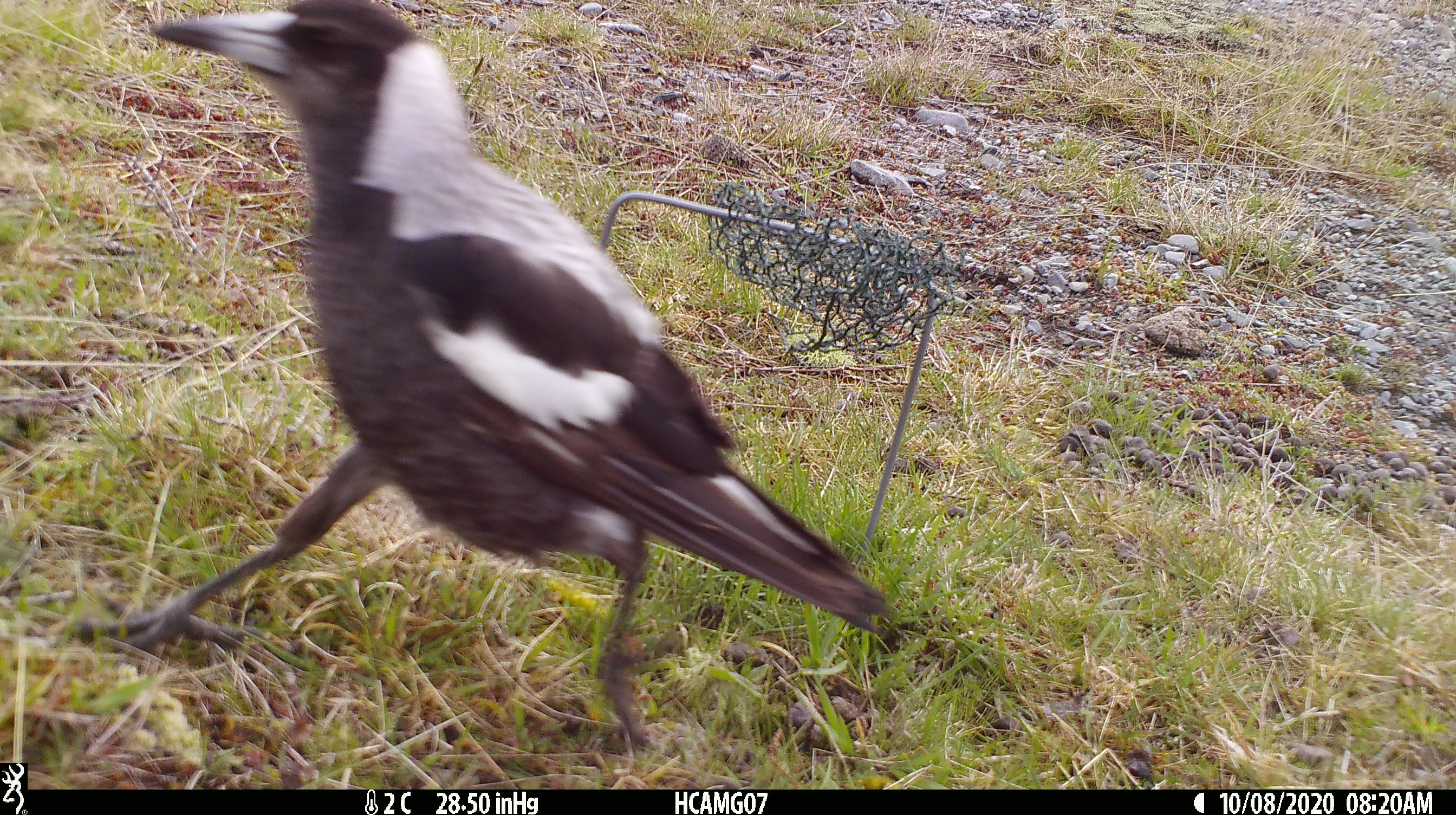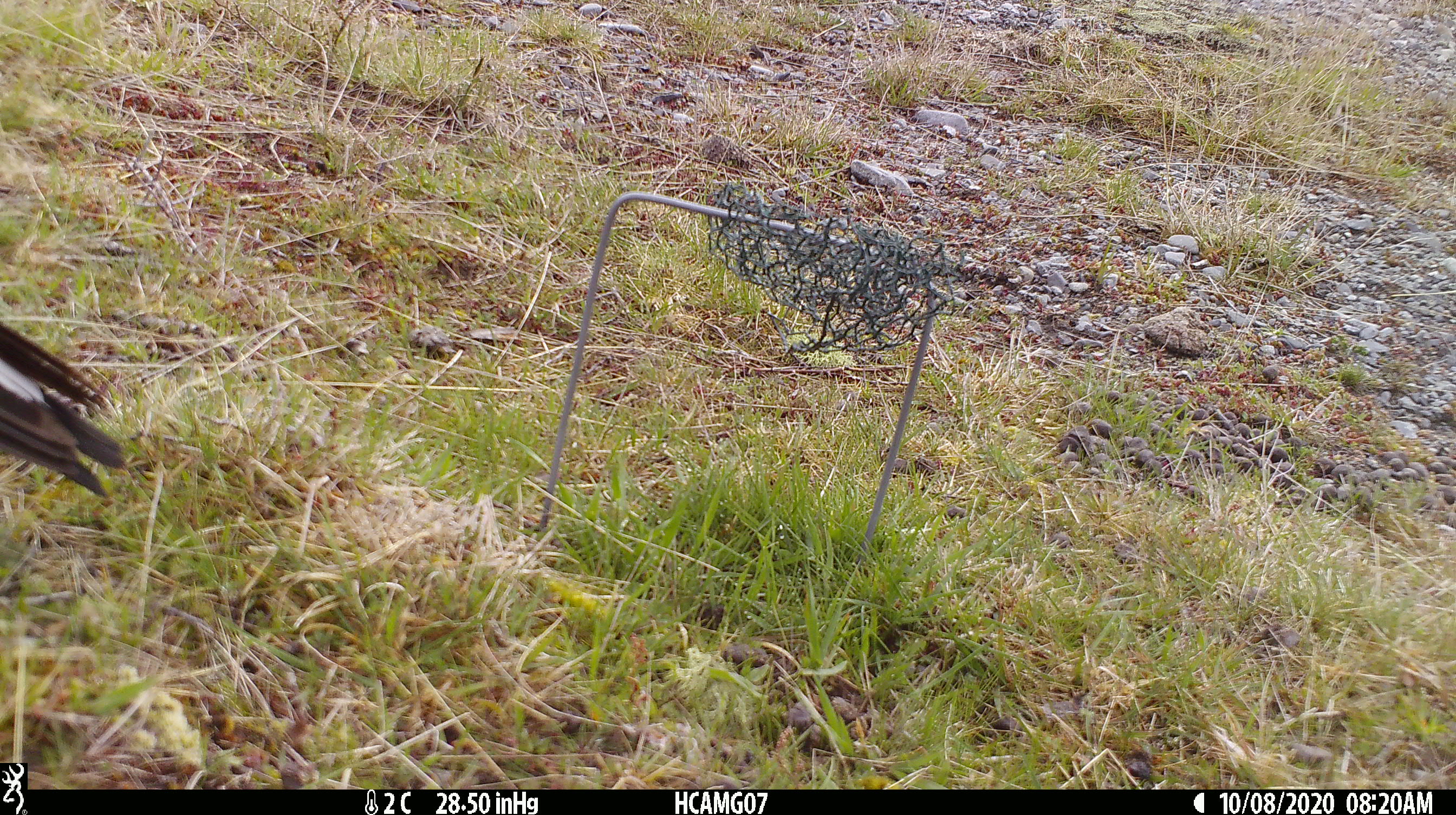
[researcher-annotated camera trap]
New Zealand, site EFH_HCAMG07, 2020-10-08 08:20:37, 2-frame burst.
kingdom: Animalia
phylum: Chordata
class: Aves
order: Passeriformes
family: Artamidae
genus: Gymnorhina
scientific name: Gymnorhina tibicen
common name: australian magpie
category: magpie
Magpie (australian magpie) (Gymnorhina tibicen).